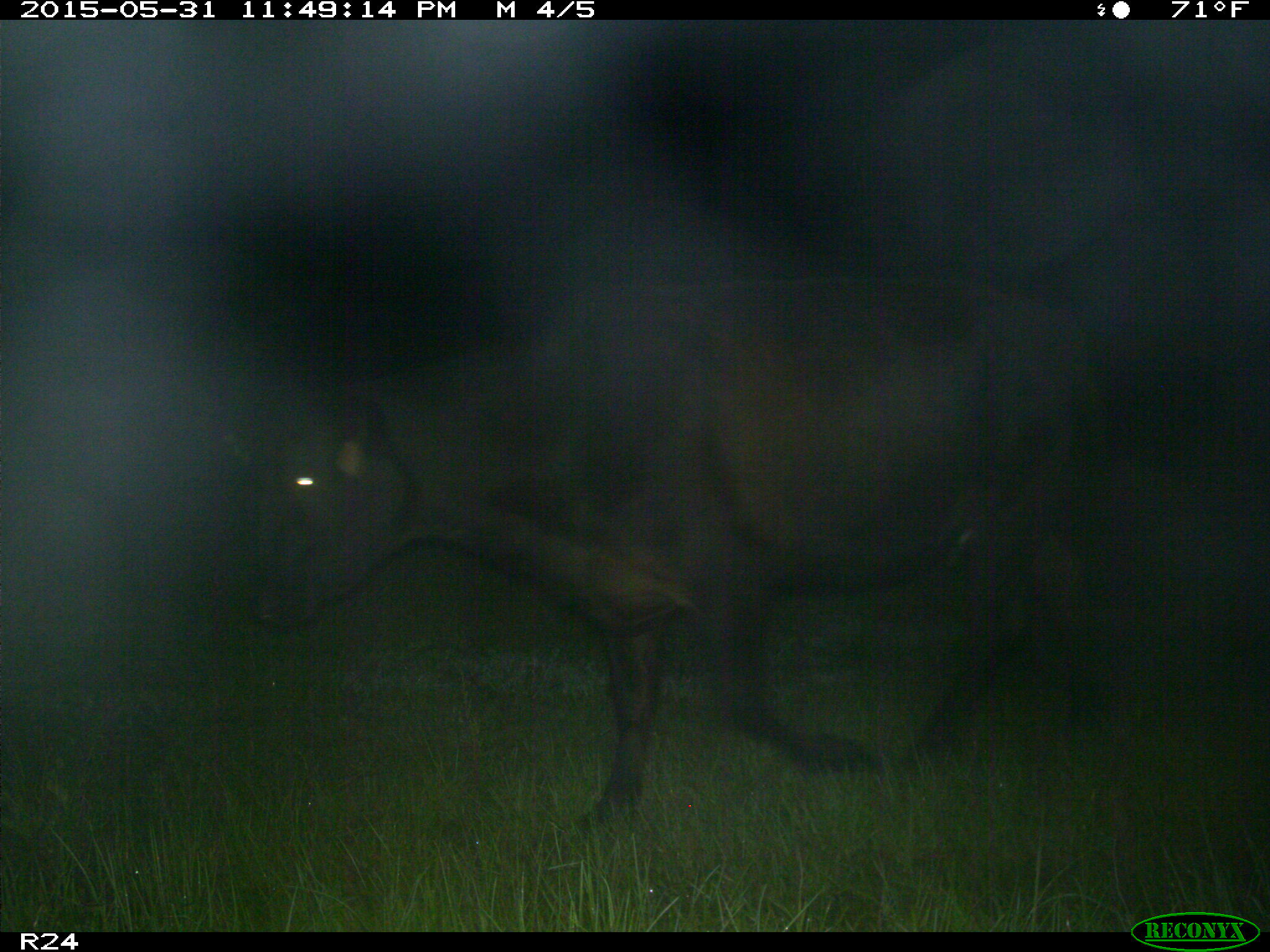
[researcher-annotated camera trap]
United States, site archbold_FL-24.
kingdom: Animalia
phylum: Chordata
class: Mammalia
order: Artiodactyla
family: Bovidae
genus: Bos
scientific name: Bos taurus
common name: domestic cow